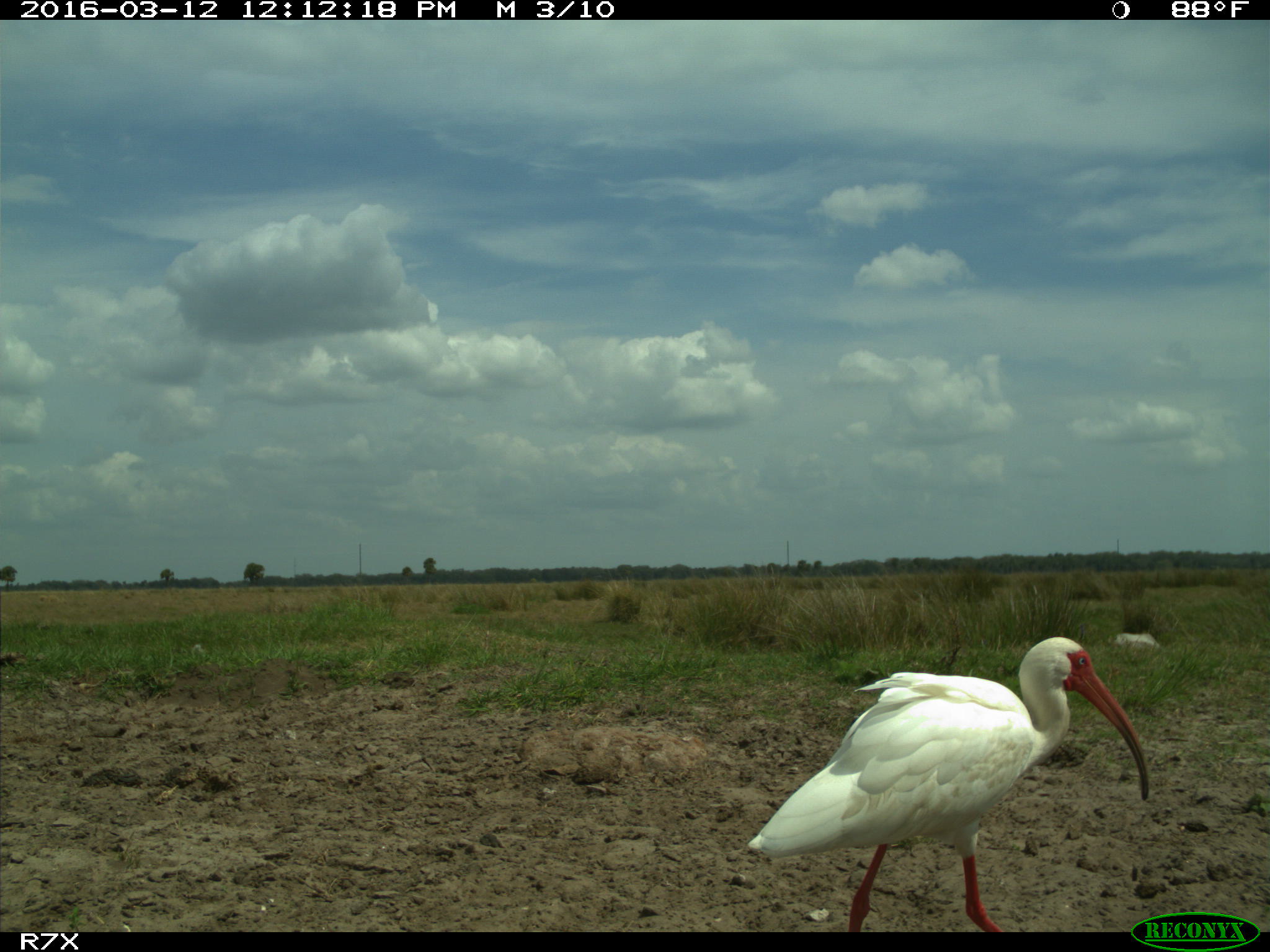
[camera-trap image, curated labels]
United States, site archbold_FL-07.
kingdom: Animalia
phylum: Chordata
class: Aves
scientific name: Aves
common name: birds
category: unidentified bird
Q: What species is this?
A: Unidentified bird (birds) (Aves).